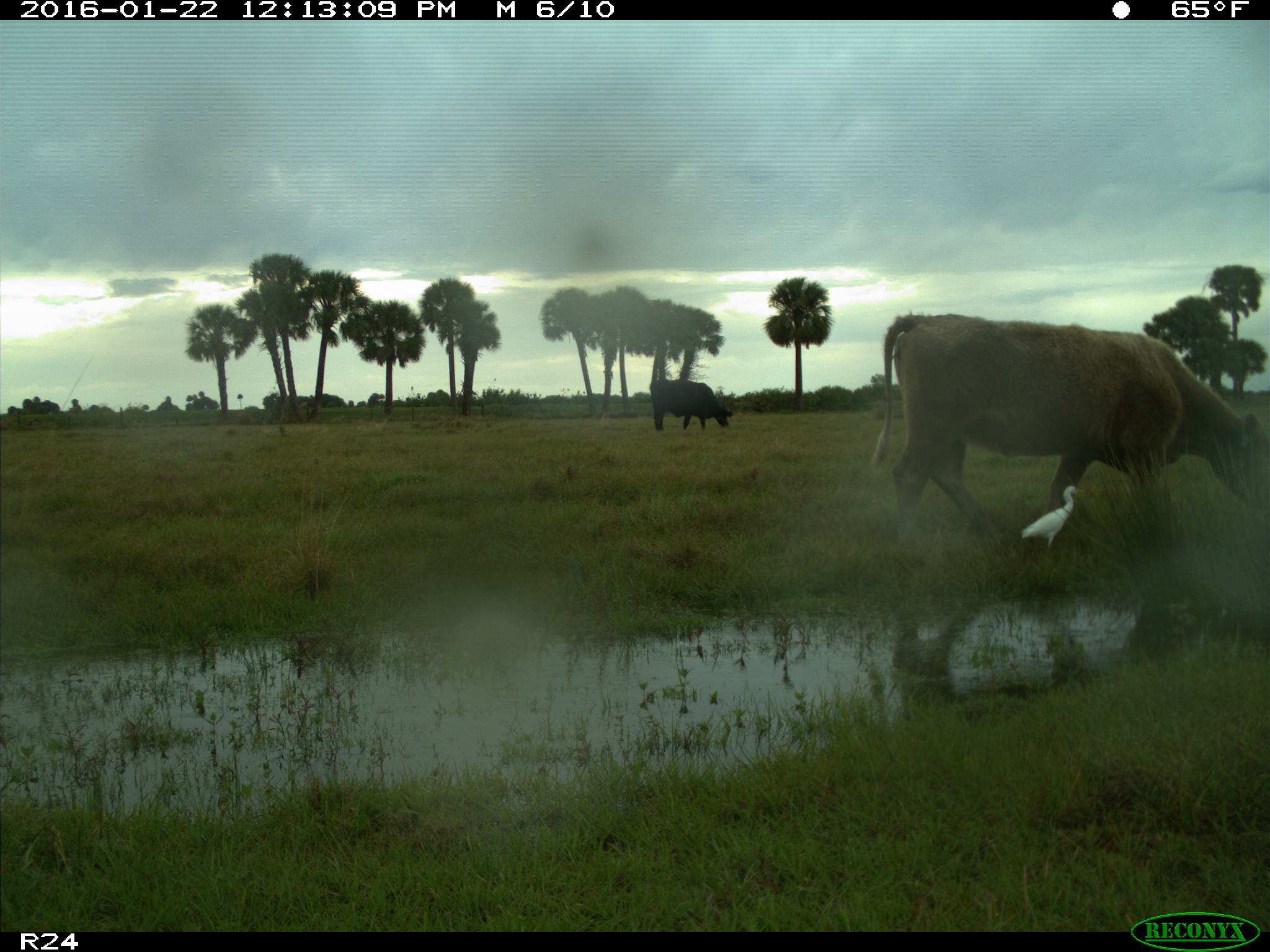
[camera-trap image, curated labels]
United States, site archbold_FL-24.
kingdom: Animalia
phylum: Chordata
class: Mammalia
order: Artiodactyla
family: Bovidae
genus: Bos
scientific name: Bos taurus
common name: domestic cow